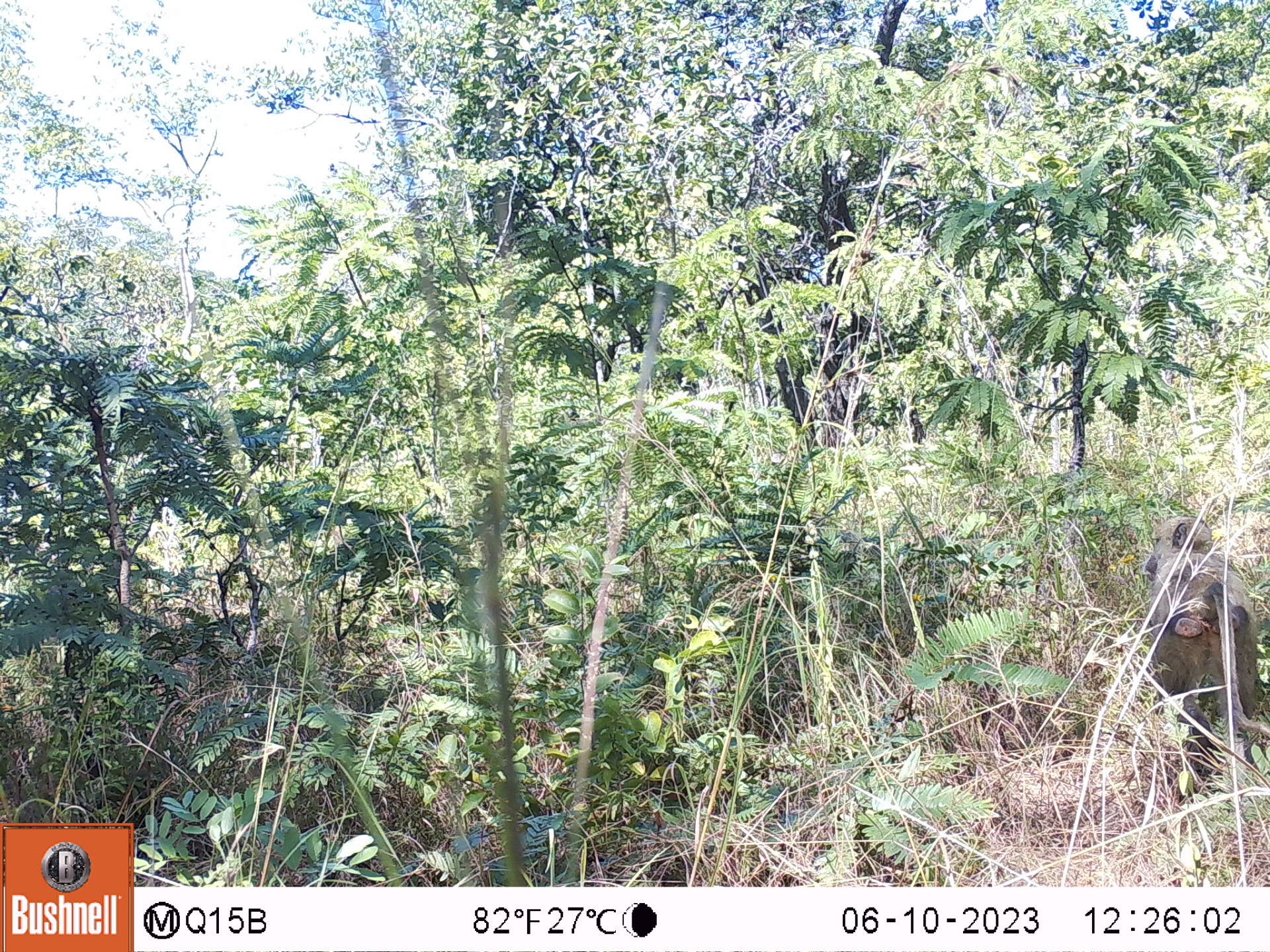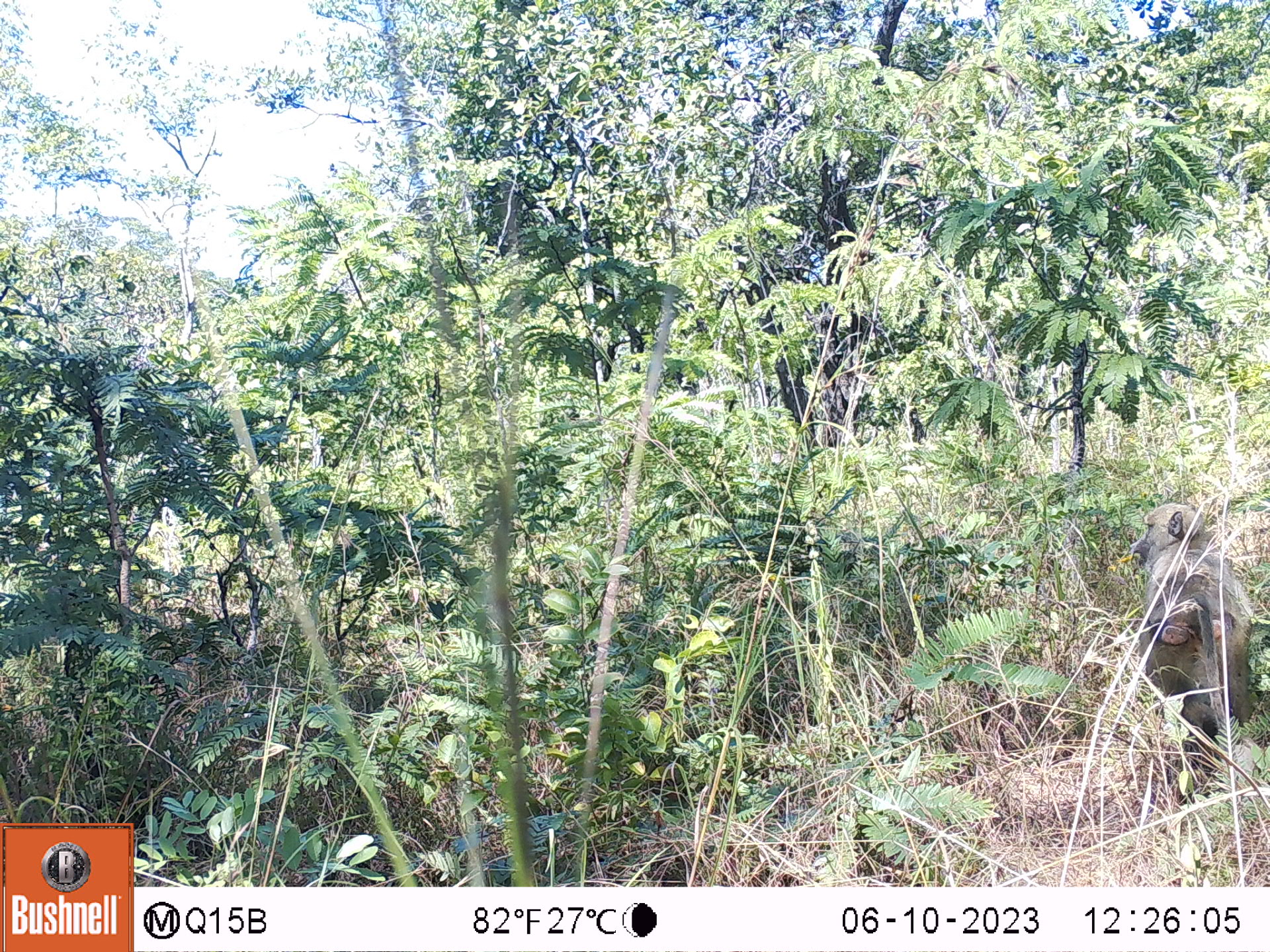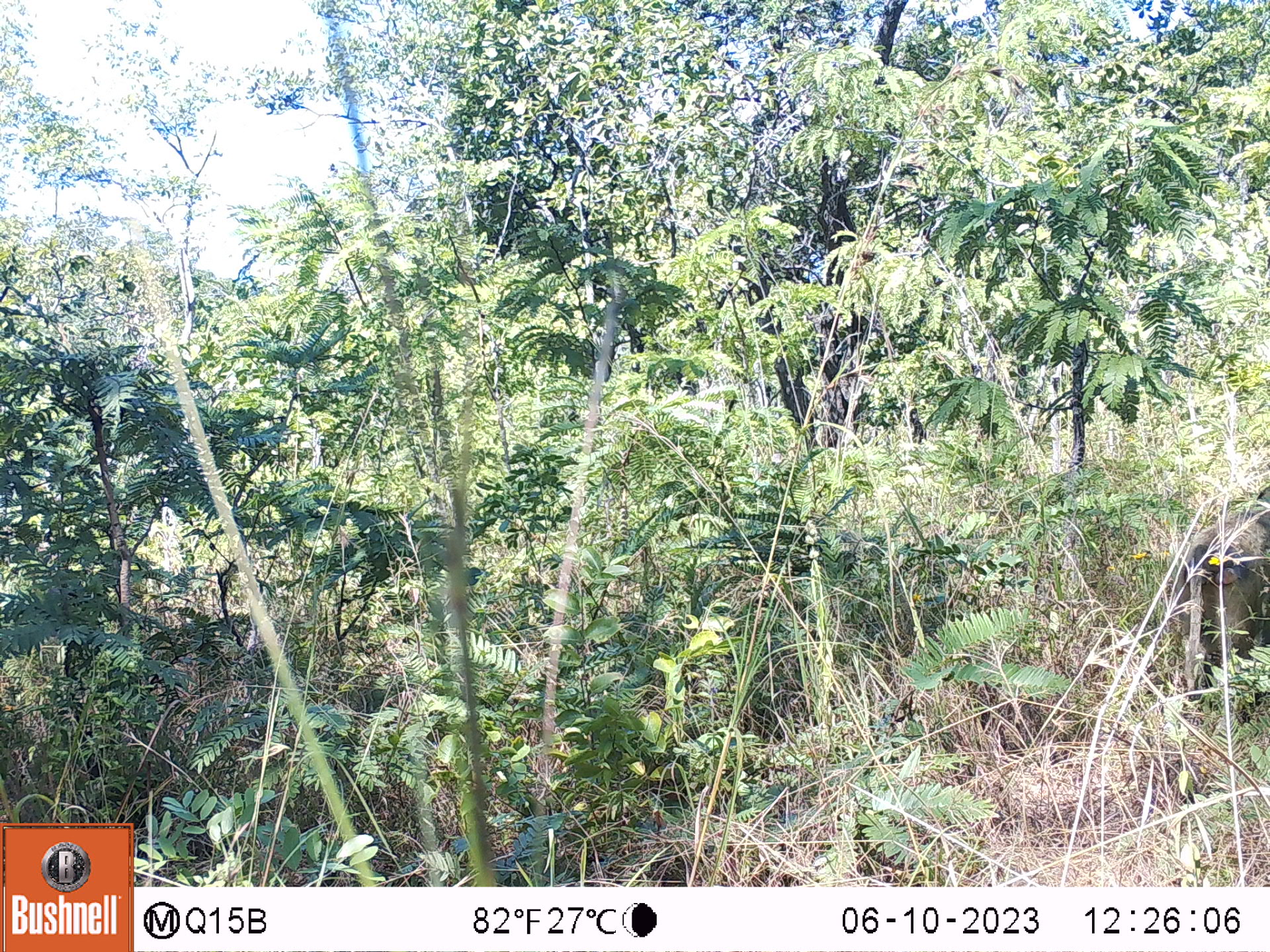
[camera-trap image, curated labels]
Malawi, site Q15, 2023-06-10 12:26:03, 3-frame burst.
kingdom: Animalia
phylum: Chordata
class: Mammalia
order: Primates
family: Cercopithecidae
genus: Papio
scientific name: Papio cynocephalus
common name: yellow baboon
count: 1